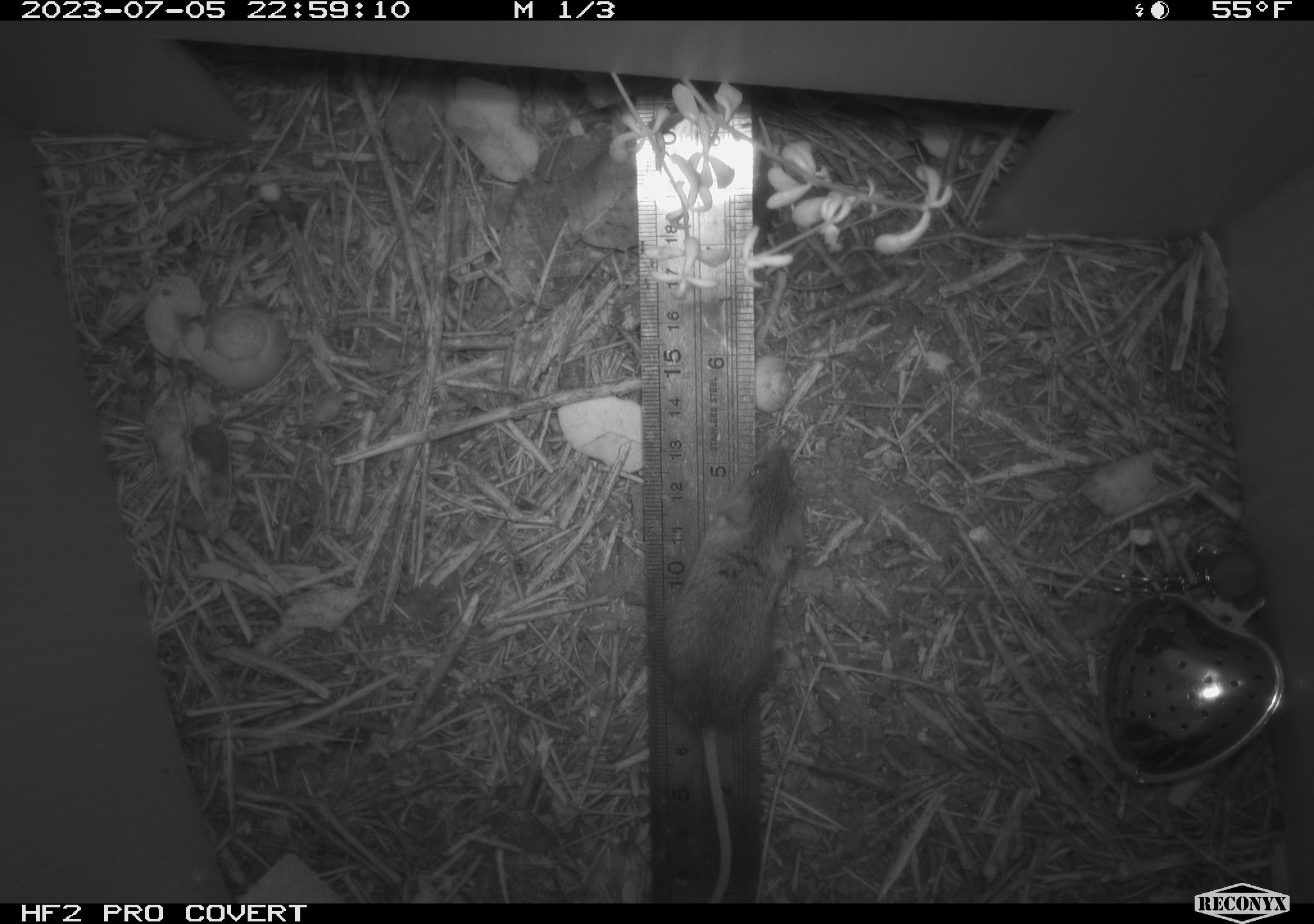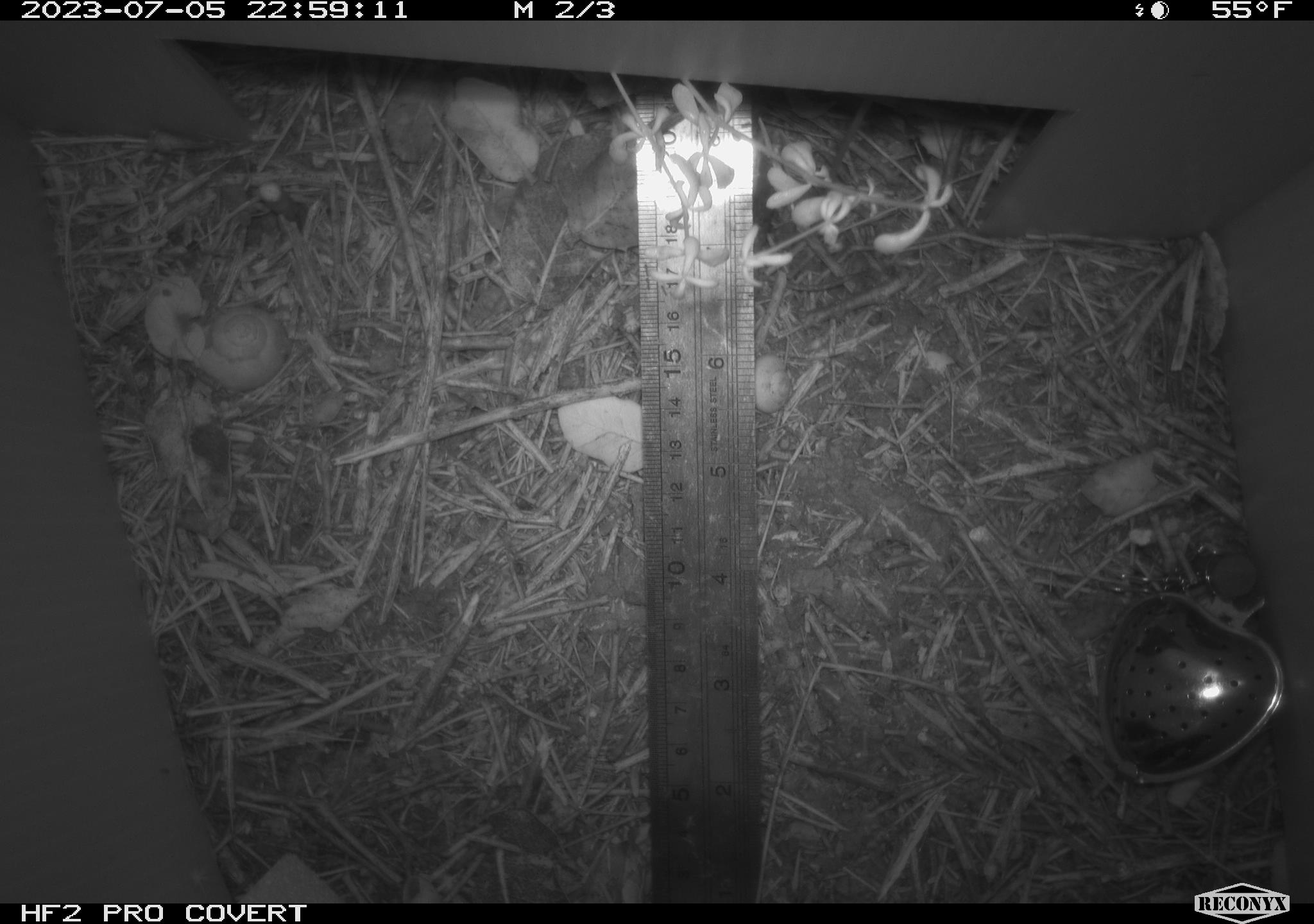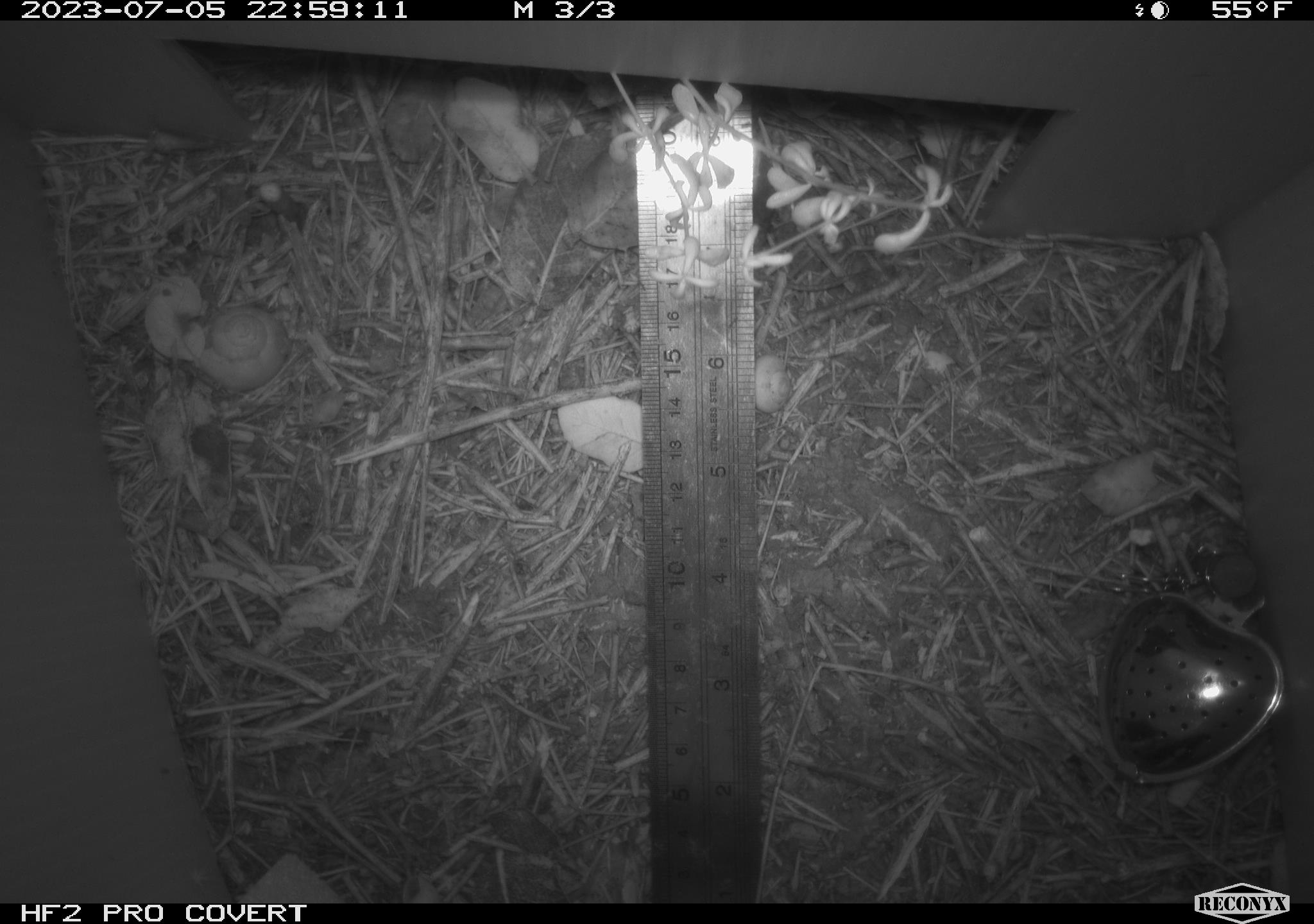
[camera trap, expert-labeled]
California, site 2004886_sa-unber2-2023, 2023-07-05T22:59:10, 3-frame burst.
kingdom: Animalia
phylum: Chordata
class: Mammalia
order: Rodentia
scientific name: Rodentia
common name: mouse species